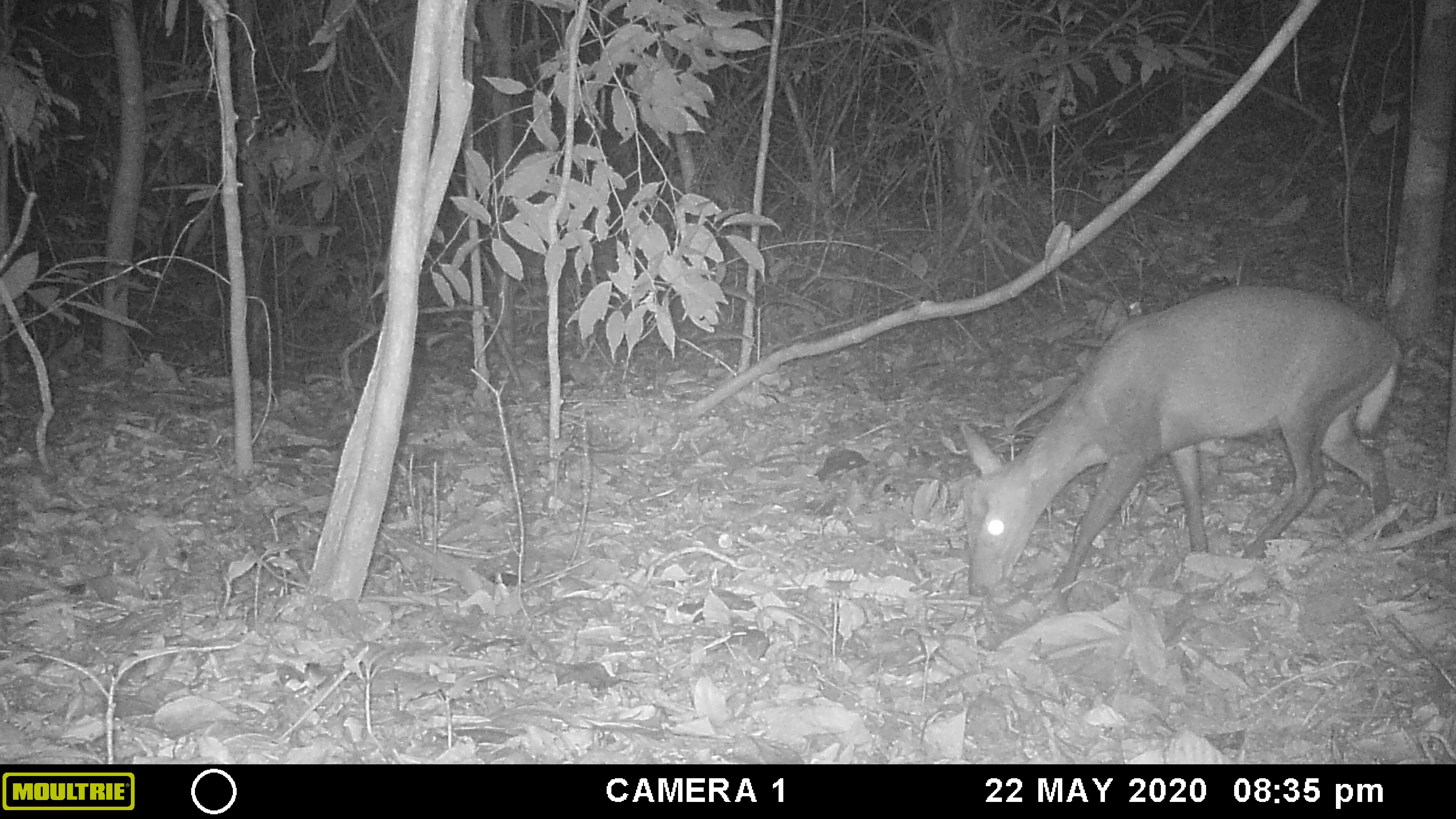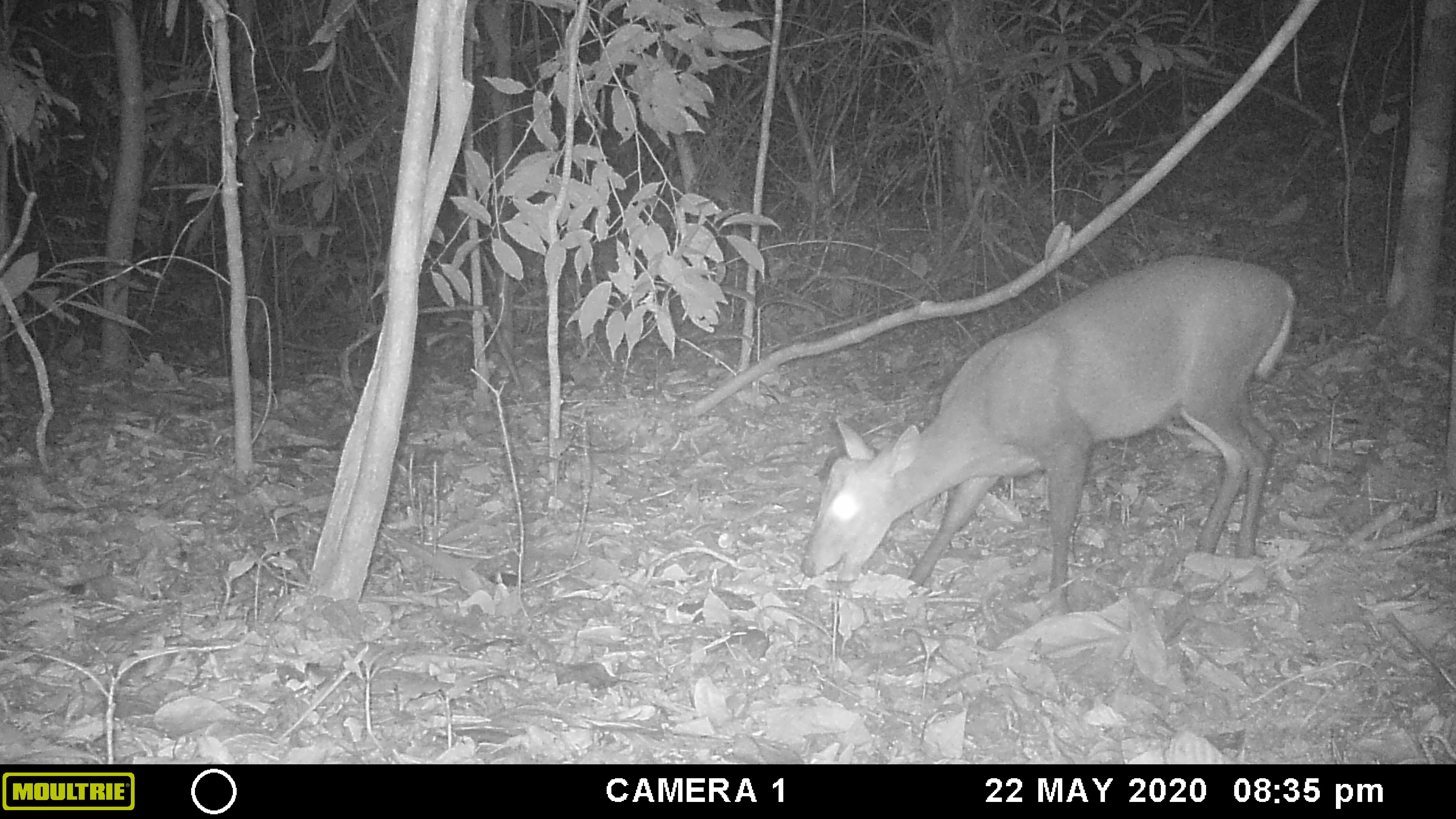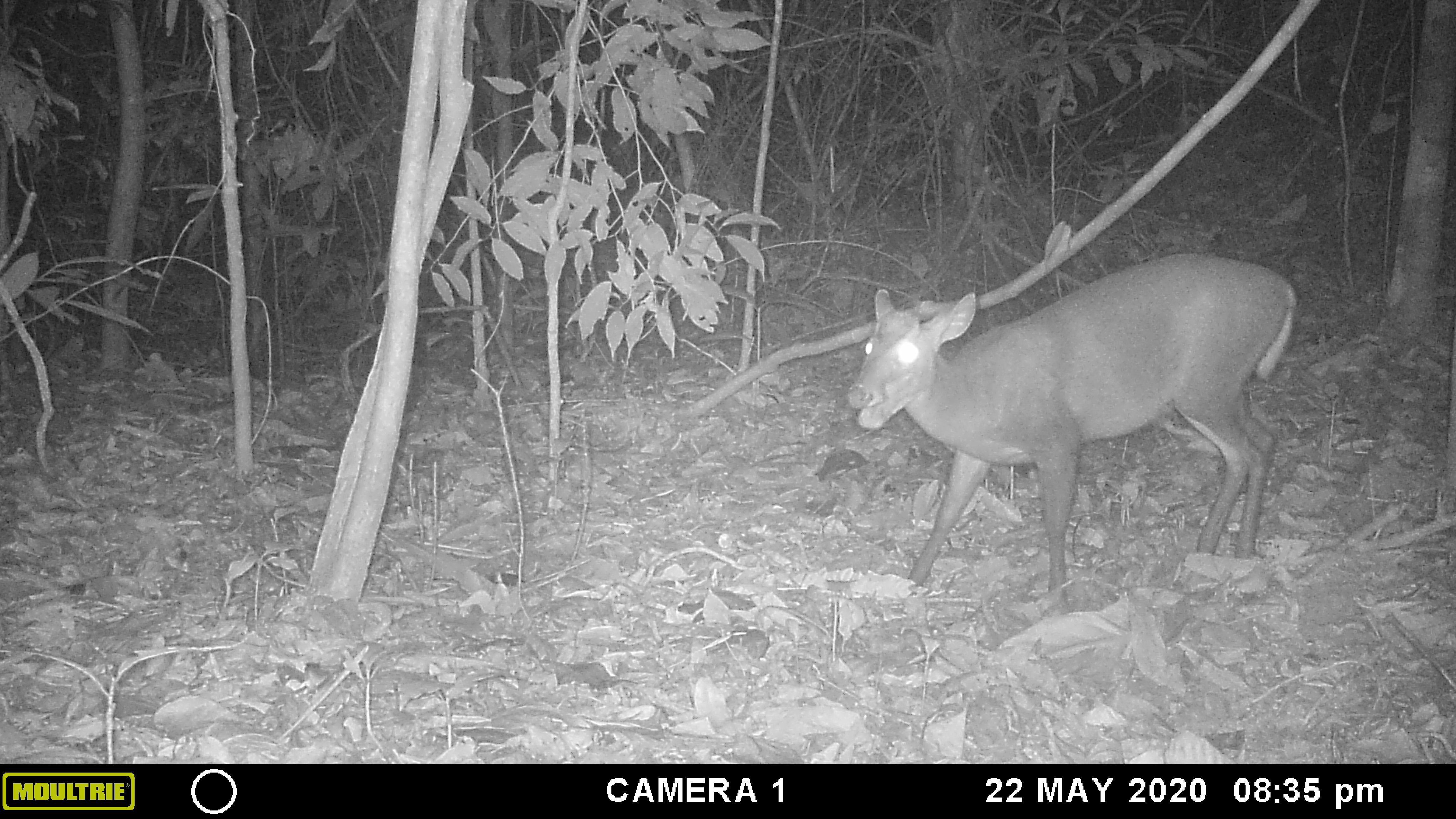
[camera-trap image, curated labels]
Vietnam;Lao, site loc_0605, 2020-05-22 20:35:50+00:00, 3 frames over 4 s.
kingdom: Animalia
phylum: Chordata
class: Mammalia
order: Artiodactyla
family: Cervidae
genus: Muntiacus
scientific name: Muntiacus rooseveltorum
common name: roosevelt's muntjac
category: roosevelts muntjac group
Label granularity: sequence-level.